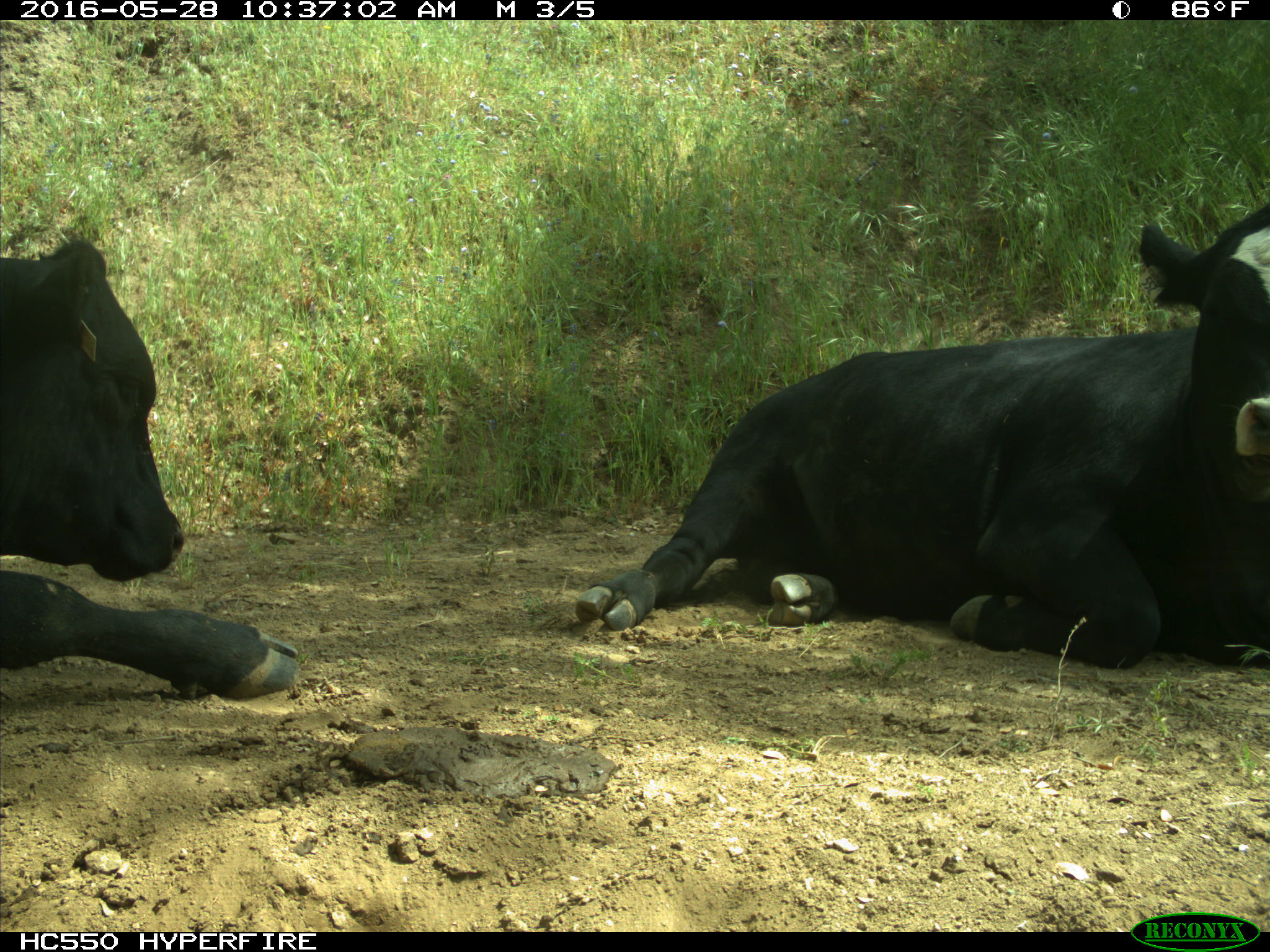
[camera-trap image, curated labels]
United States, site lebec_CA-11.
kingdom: Animalia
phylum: Chordata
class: Mammalia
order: Artiodactyla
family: Bovidae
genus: Bos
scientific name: Bos taurus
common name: domestic cow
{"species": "Bos taurus (domestic cow)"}